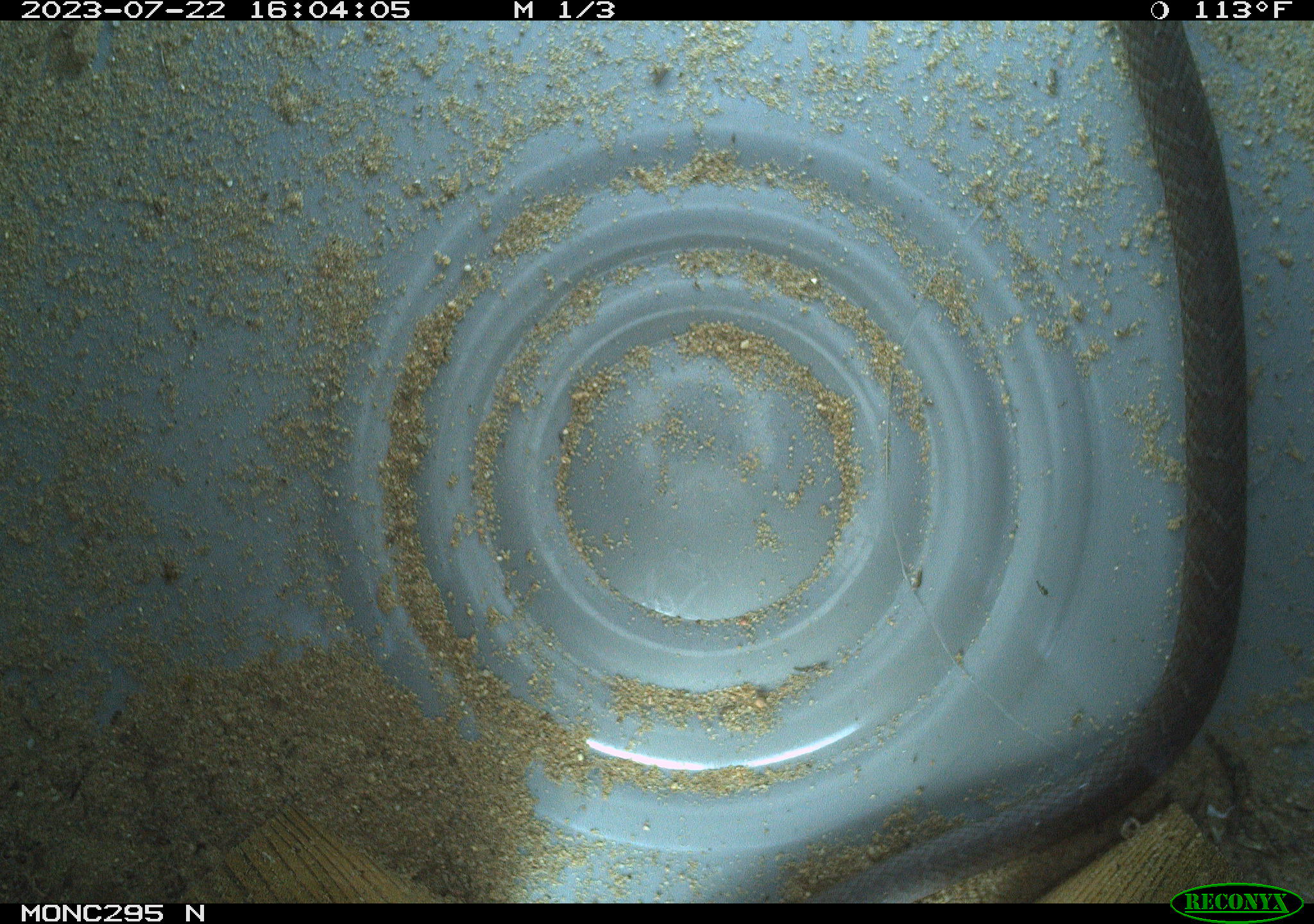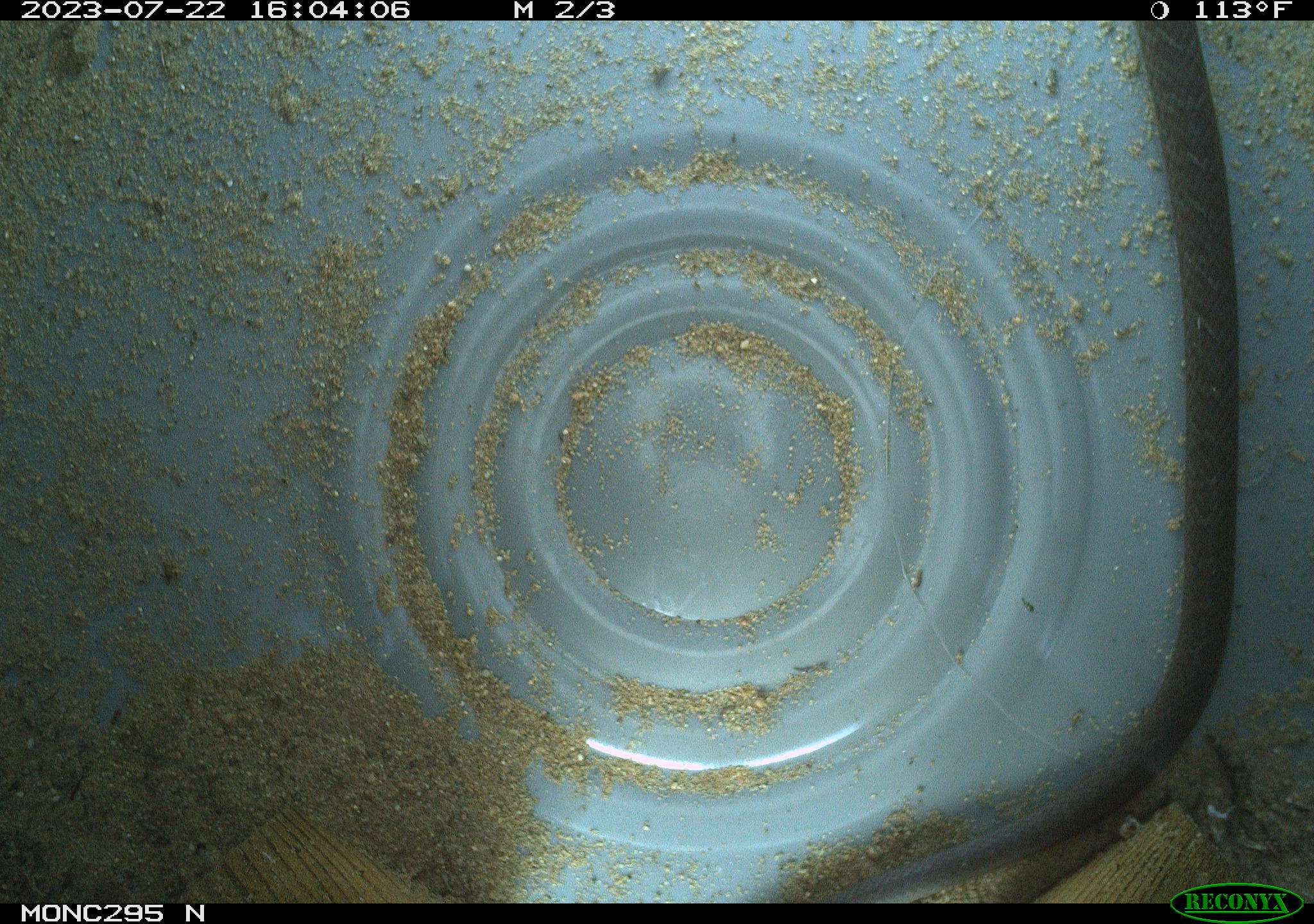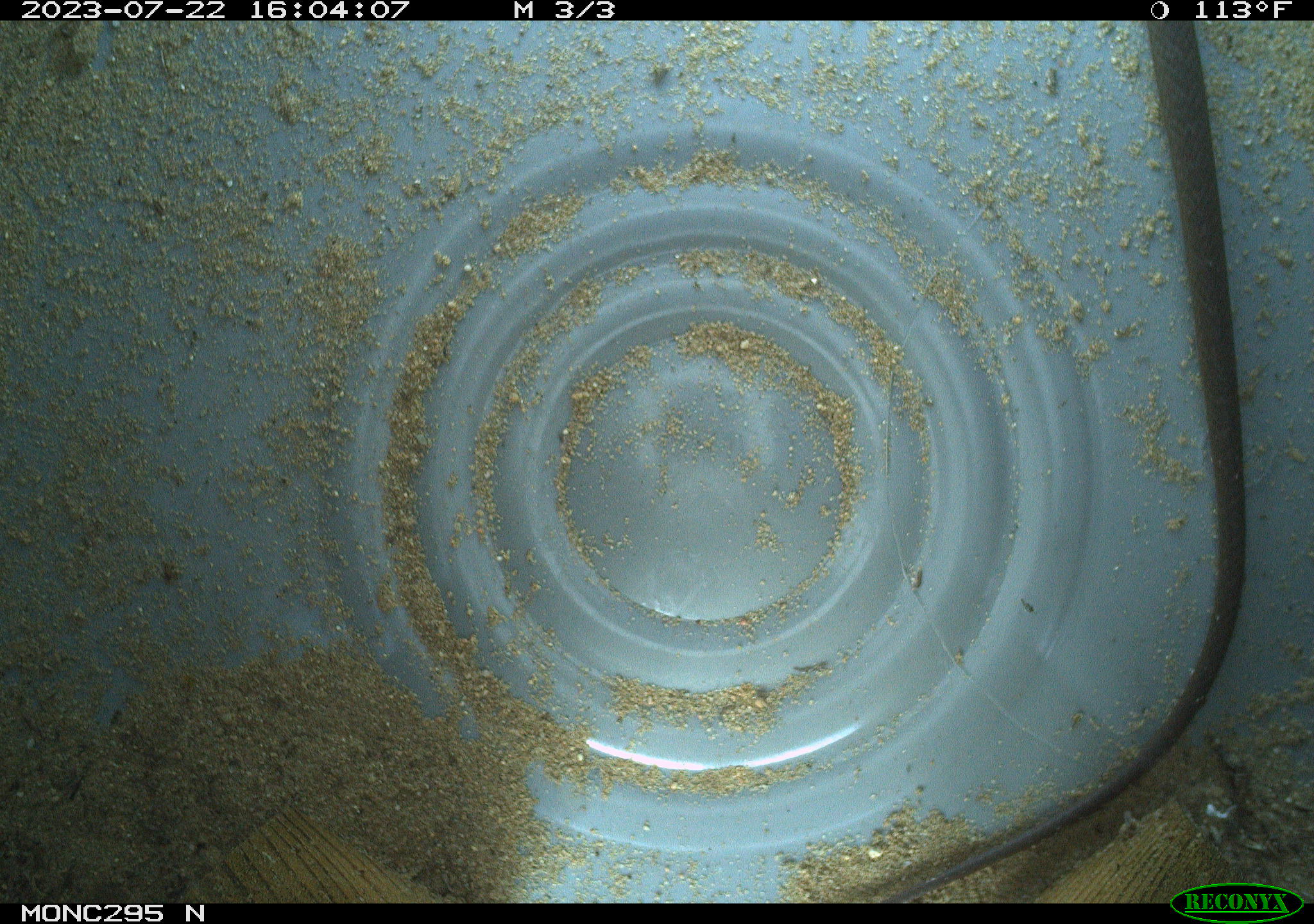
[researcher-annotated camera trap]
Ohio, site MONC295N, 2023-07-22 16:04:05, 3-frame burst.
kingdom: Animalia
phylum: Chordata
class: Reptilia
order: Squamata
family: Colubridae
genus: Coluber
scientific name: Coluber constrictor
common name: eastern racer snake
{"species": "eastern racer snake (Coluber constrictor)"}